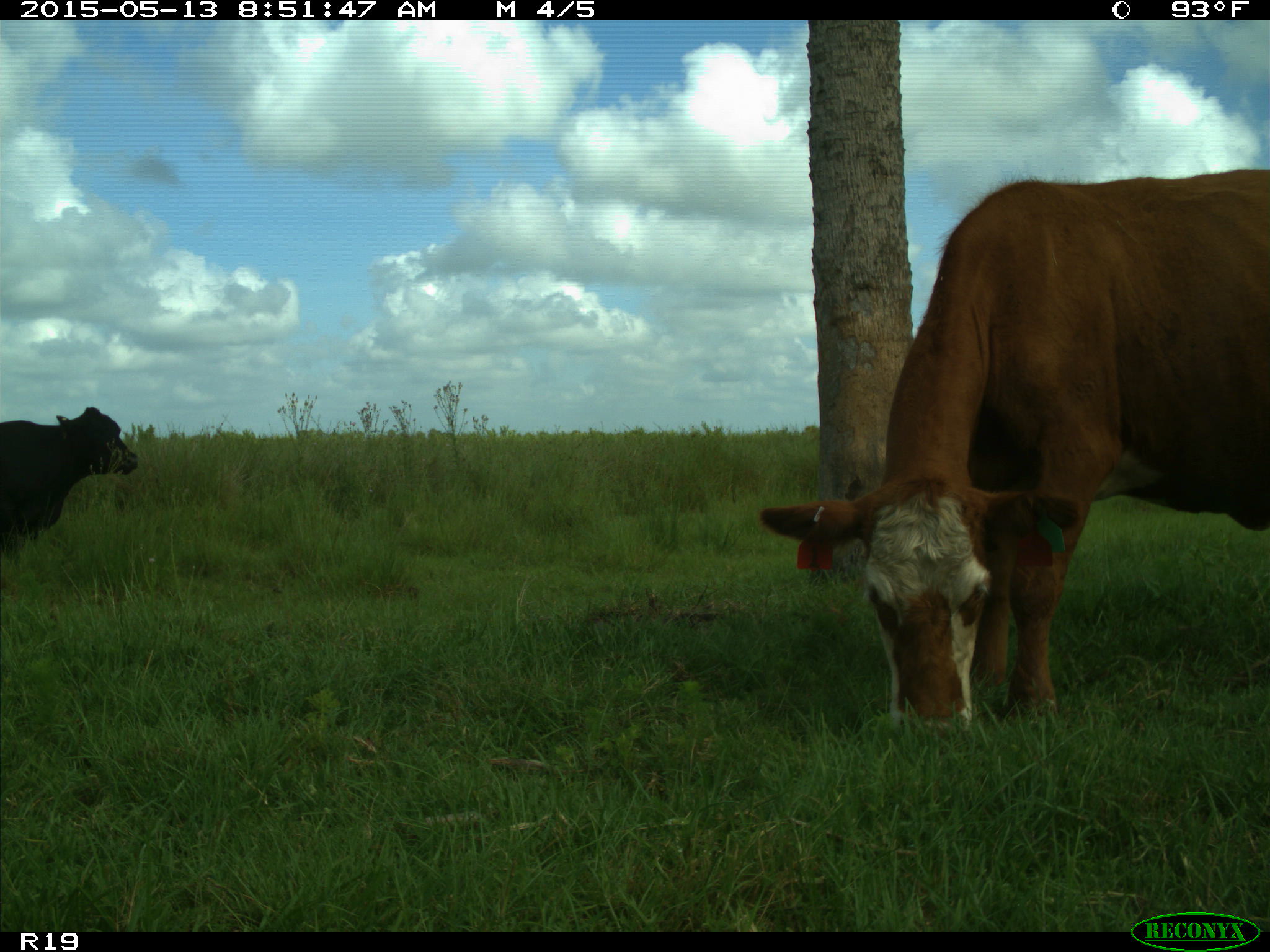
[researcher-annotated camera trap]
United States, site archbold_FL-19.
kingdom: Animalia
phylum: Chordata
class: Mammalia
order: Artiodactyla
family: Bovidae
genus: Bos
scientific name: Bos taurus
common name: domestic cow